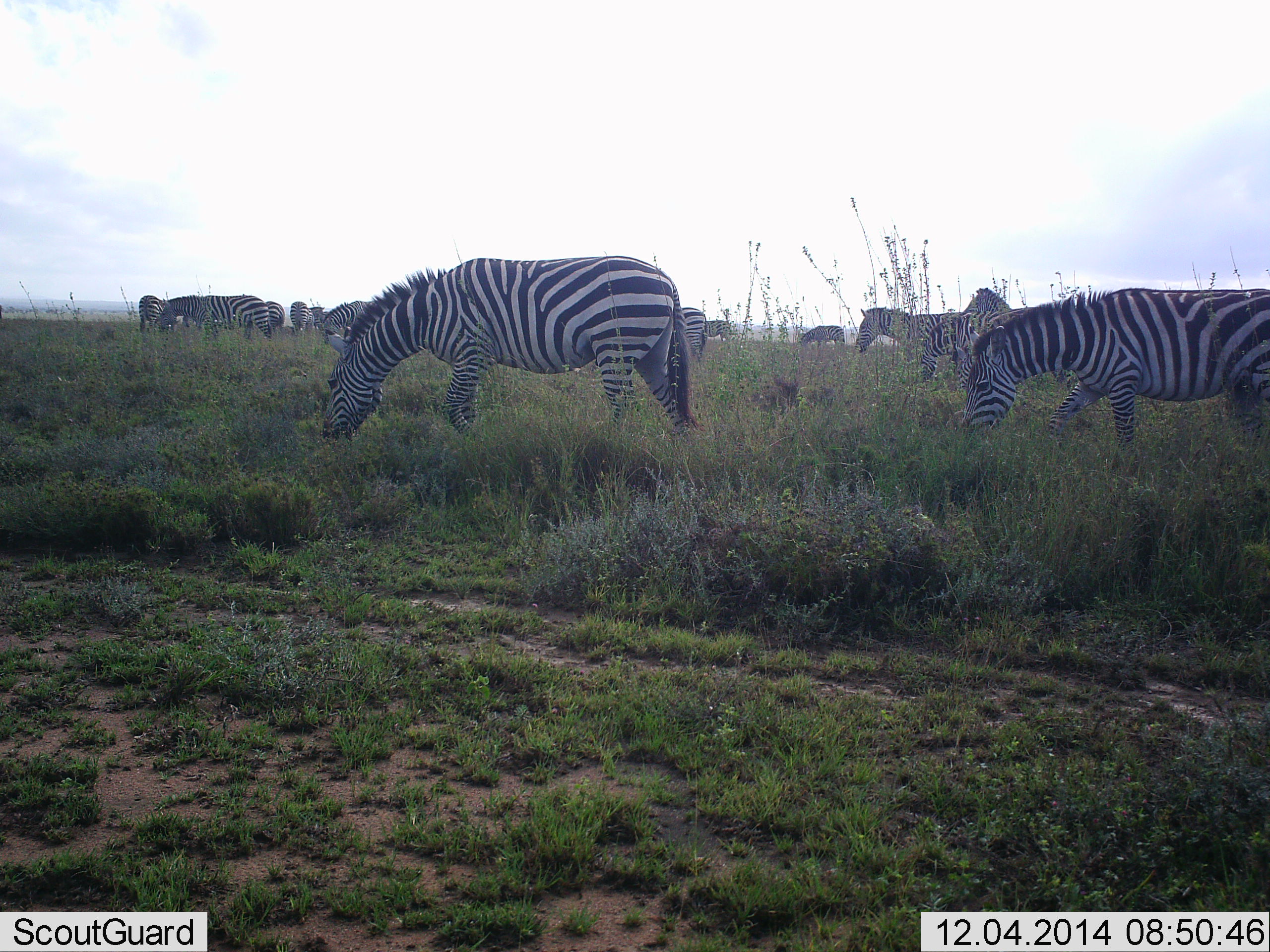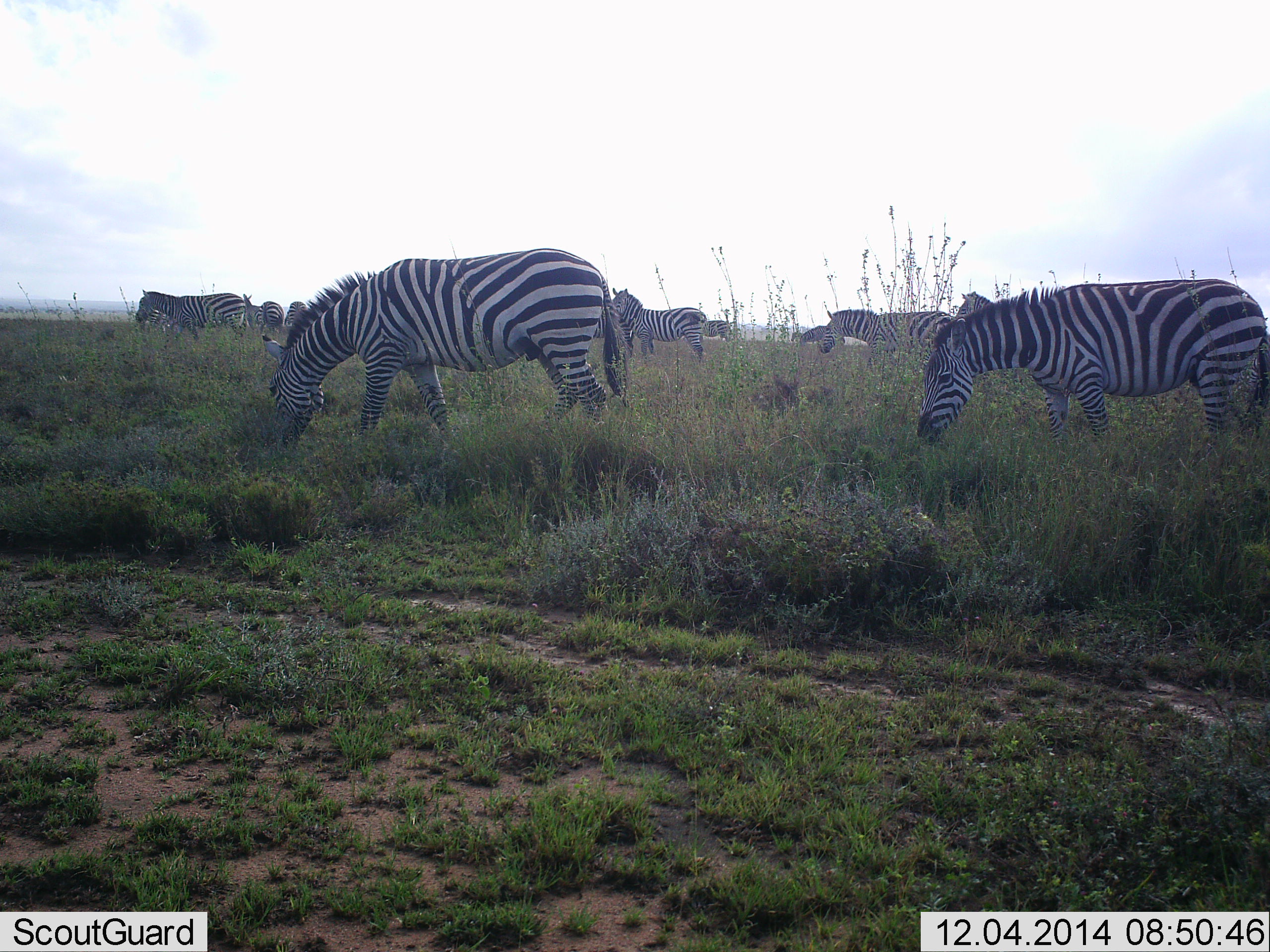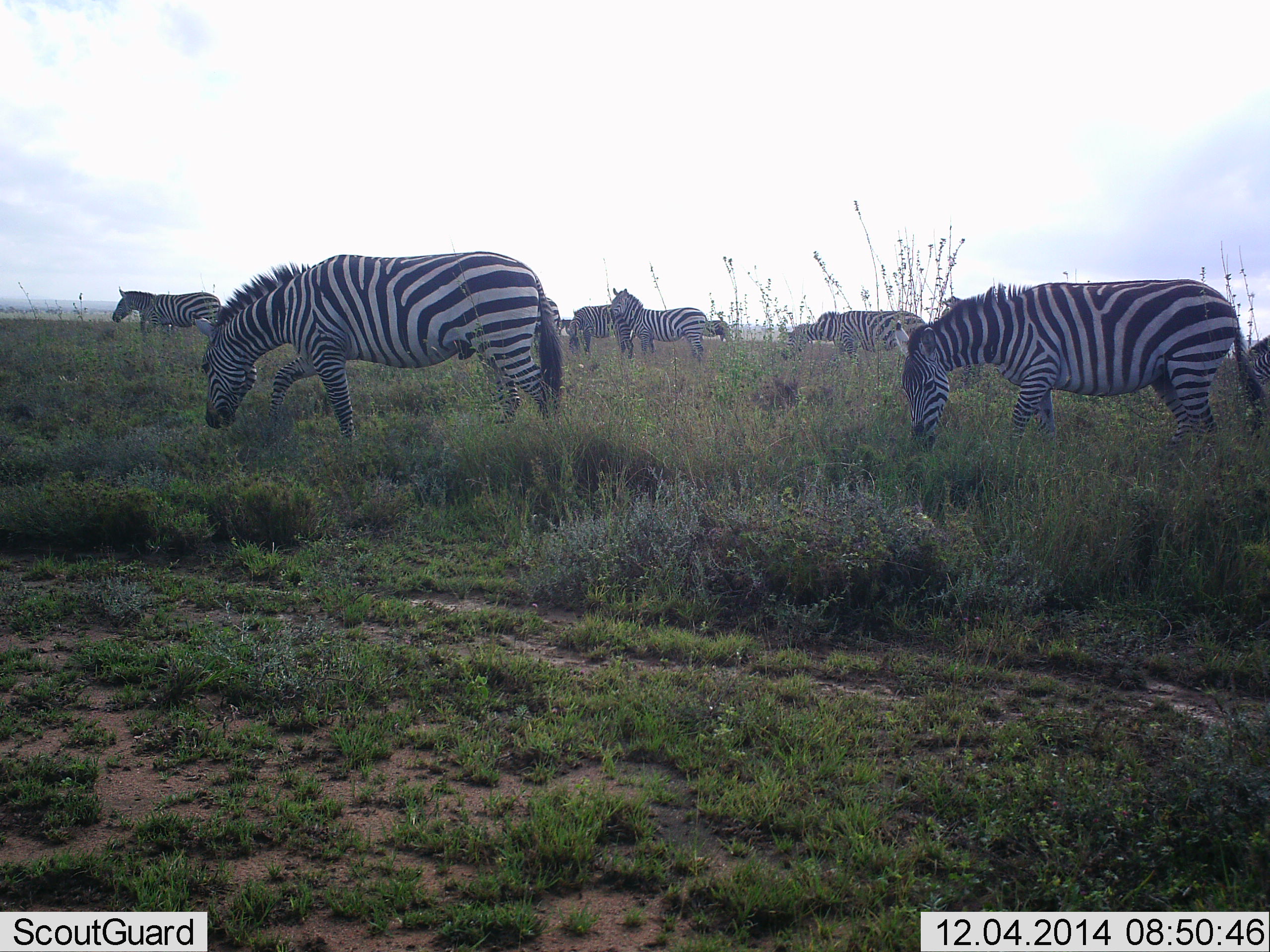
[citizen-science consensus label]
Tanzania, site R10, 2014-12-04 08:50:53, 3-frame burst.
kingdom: Animalia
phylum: Chordata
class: Mammalia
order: Perissodactyla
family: Equidae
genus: Equus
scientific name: Equus quagga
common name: plains zebra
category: zebra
Zebra (plains zebra) (Equus quagga), count 11-50. Behavior (volunteer vote fractions): standing 45%, resting 0%, moving 55%, interacting 0%. Young present (vote fraction): 0%. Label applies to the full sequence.